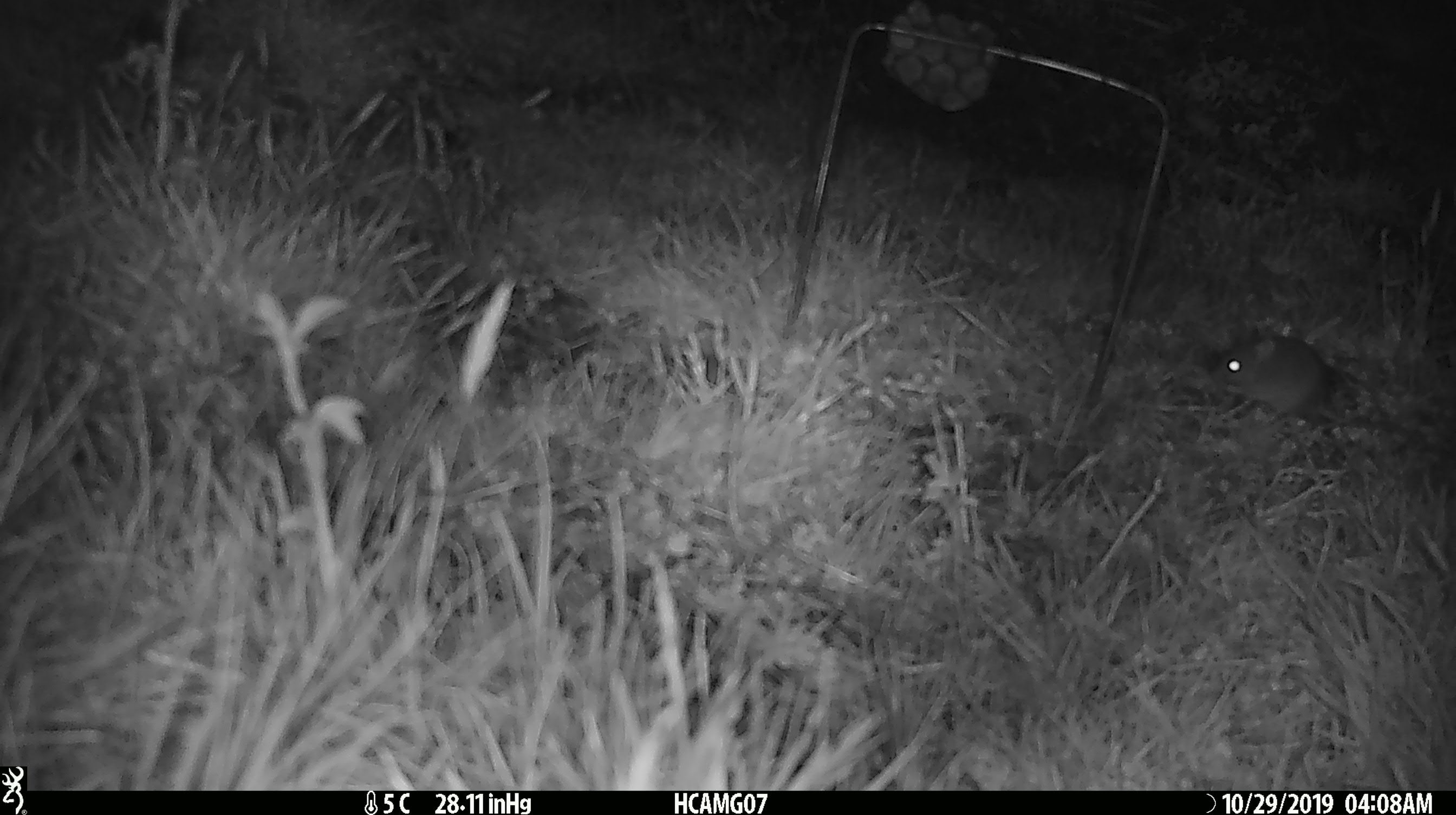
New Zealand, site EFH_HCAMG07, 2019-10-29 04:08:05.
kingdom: Animalia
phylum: Chordata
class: Mammalia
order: Rodentia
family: Muridae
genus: Mus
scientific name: Mus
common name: mouse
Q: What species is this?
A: Mouse (Mus).